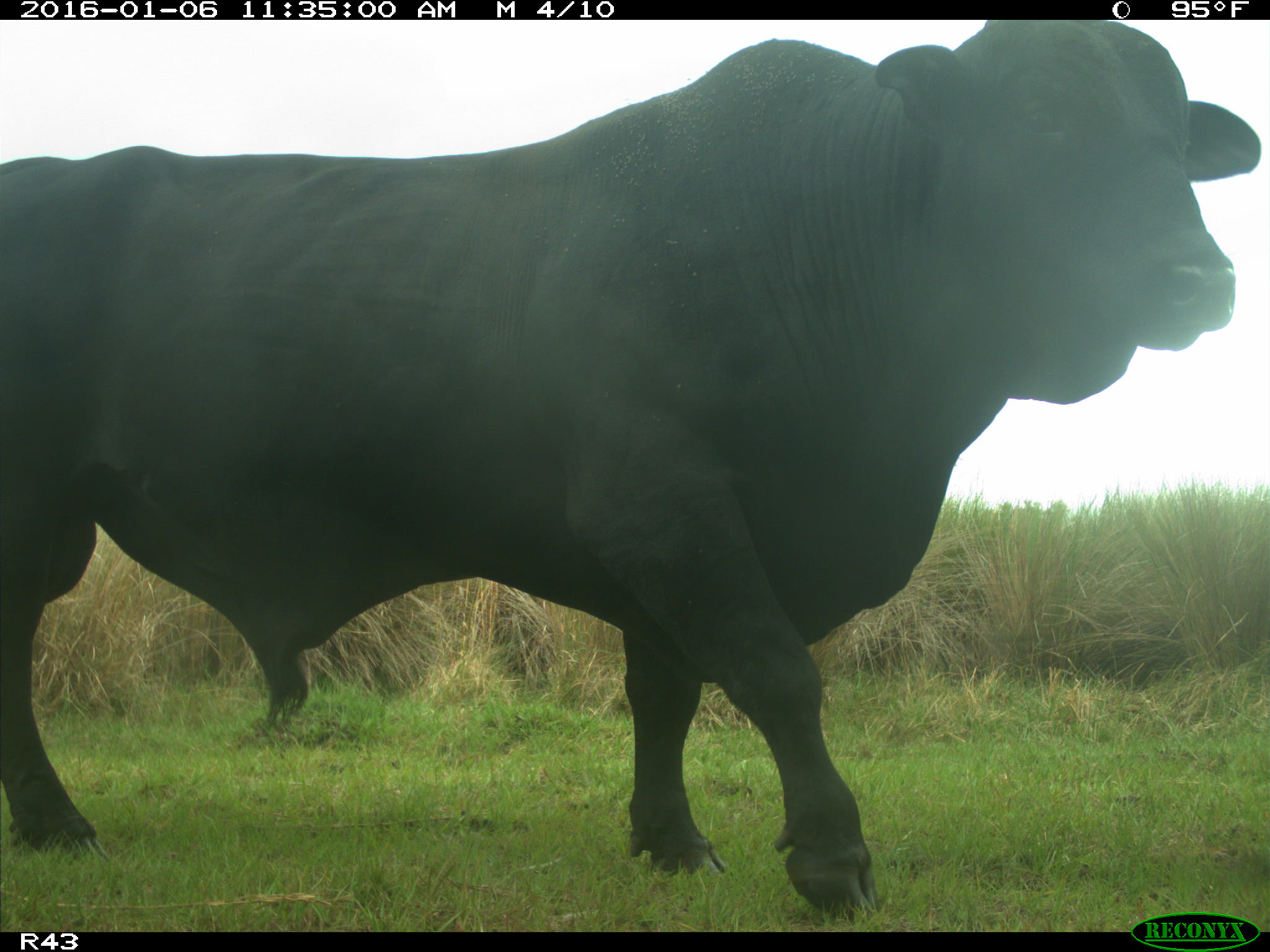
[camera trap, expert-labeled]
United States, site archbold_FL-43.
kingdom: Animalia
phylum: Chordata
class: Mammalia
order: Artiodactyla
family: Bovidae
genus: Bos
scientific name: Bos taurus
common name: domestic cow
Bos taurus (domestic cow).